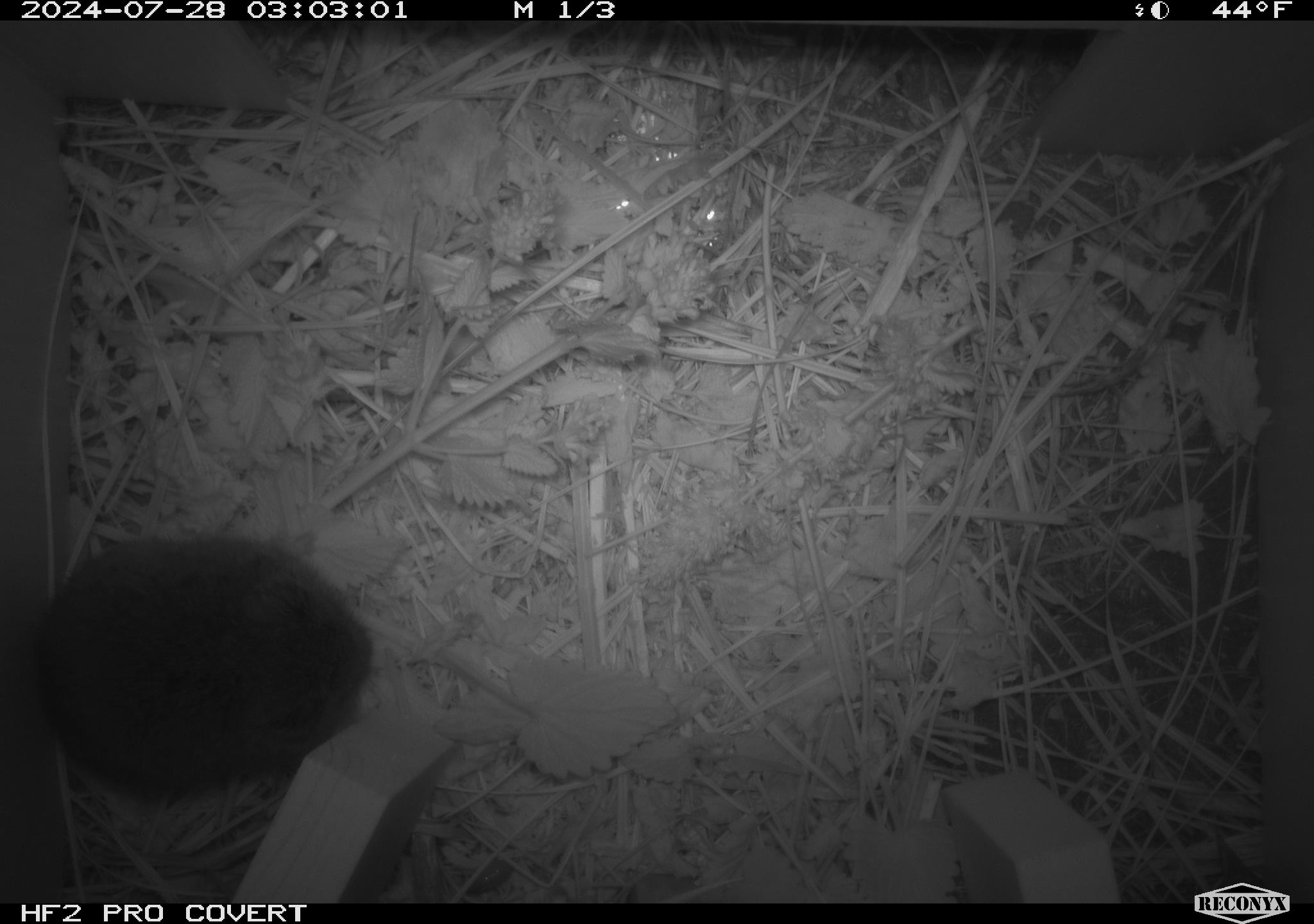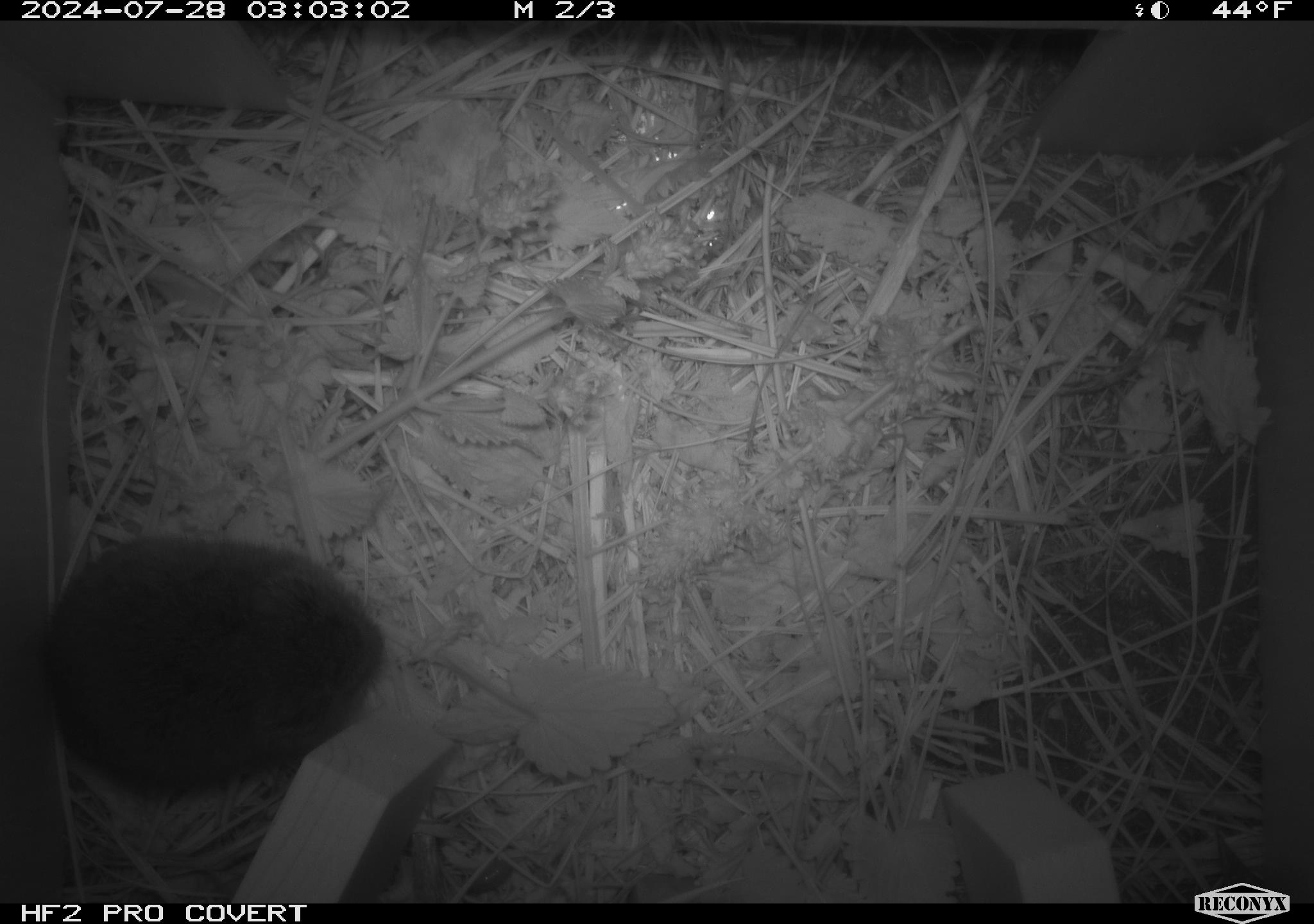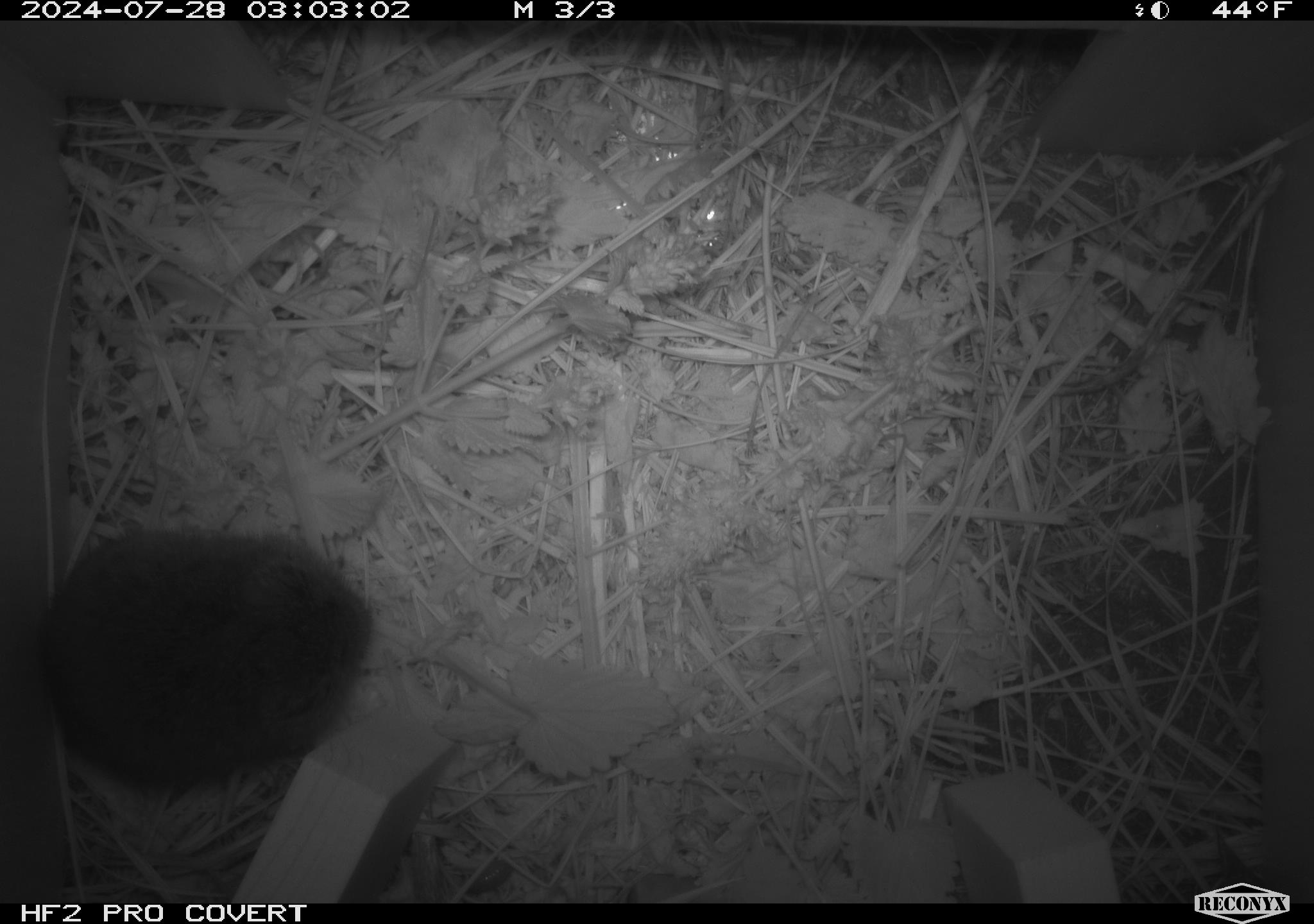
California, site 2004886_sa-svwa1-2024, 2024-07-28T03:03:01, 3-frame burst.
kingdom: Animalia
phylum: Chordata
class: Mammalia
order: Rodentia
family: Cricetidae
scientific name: Arvicolinae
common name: voles, lemmings, and muskrats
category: arvicolinae subfamily